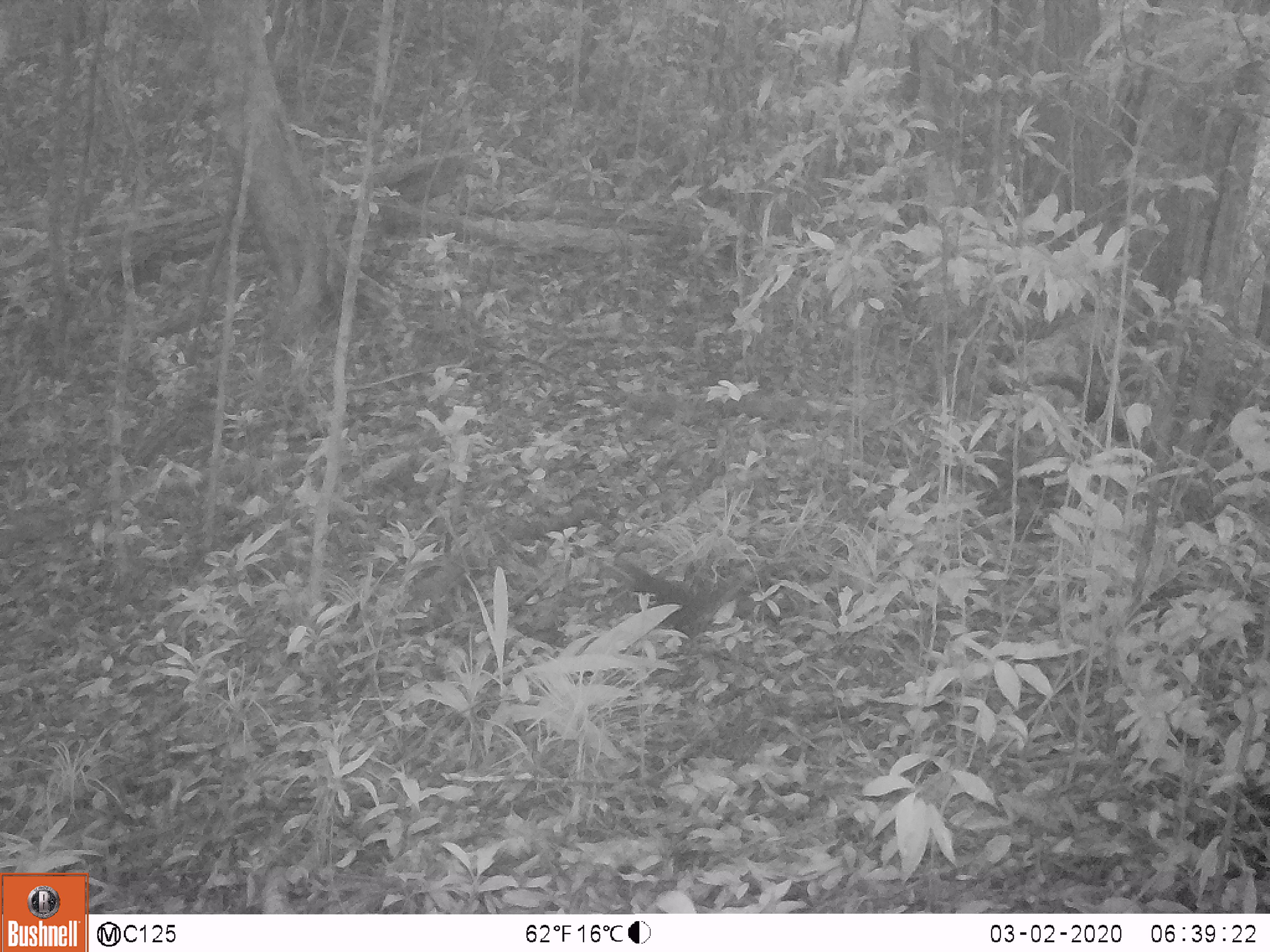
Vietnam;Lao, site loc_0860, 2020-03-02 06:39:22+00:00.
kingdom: Animalia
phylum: Chordata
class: Mammalia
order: Rodentia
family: Sciuridae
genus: Sciurus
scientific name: Sciurus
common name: squirrel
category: unidentified squirrel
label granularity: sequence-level